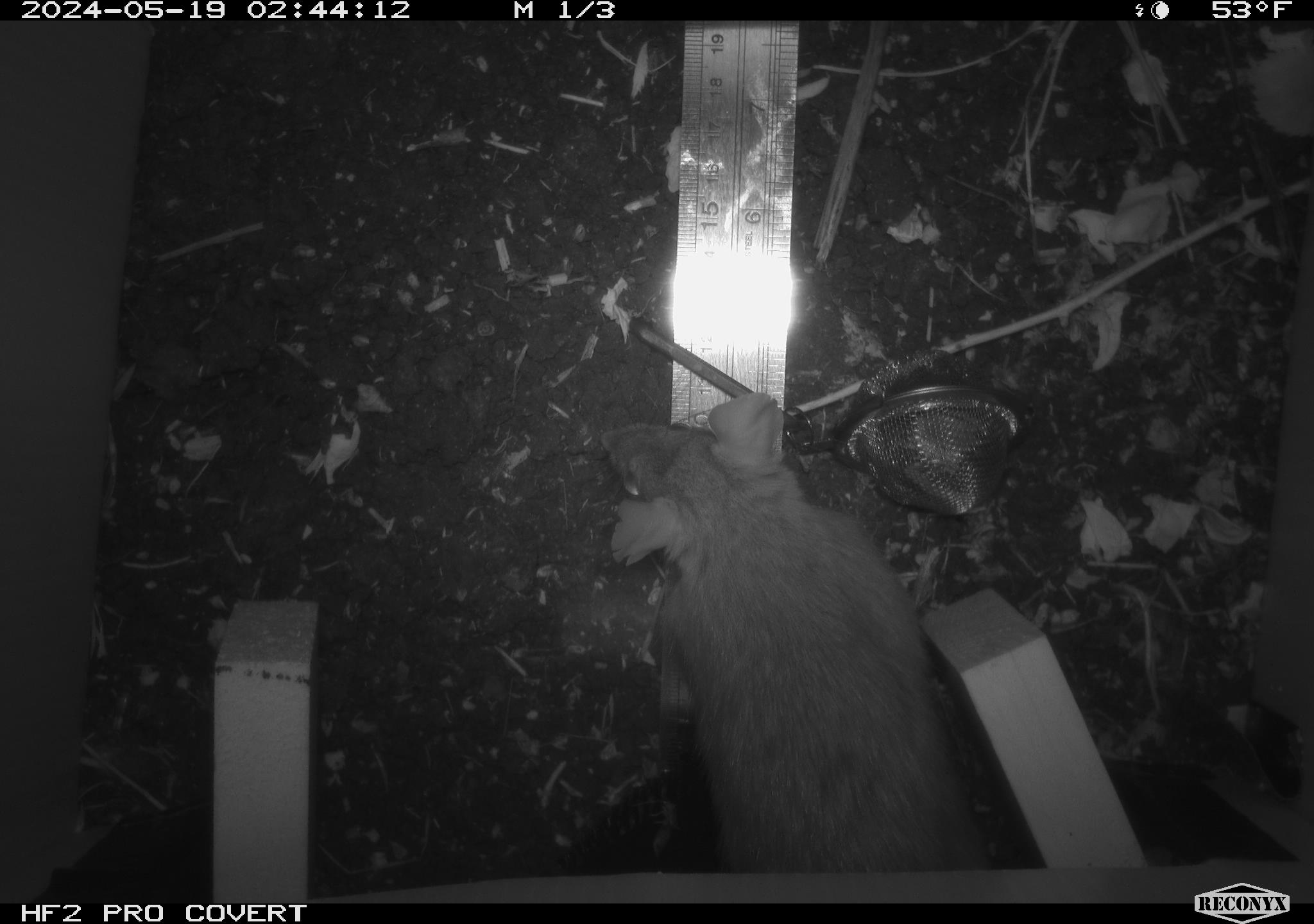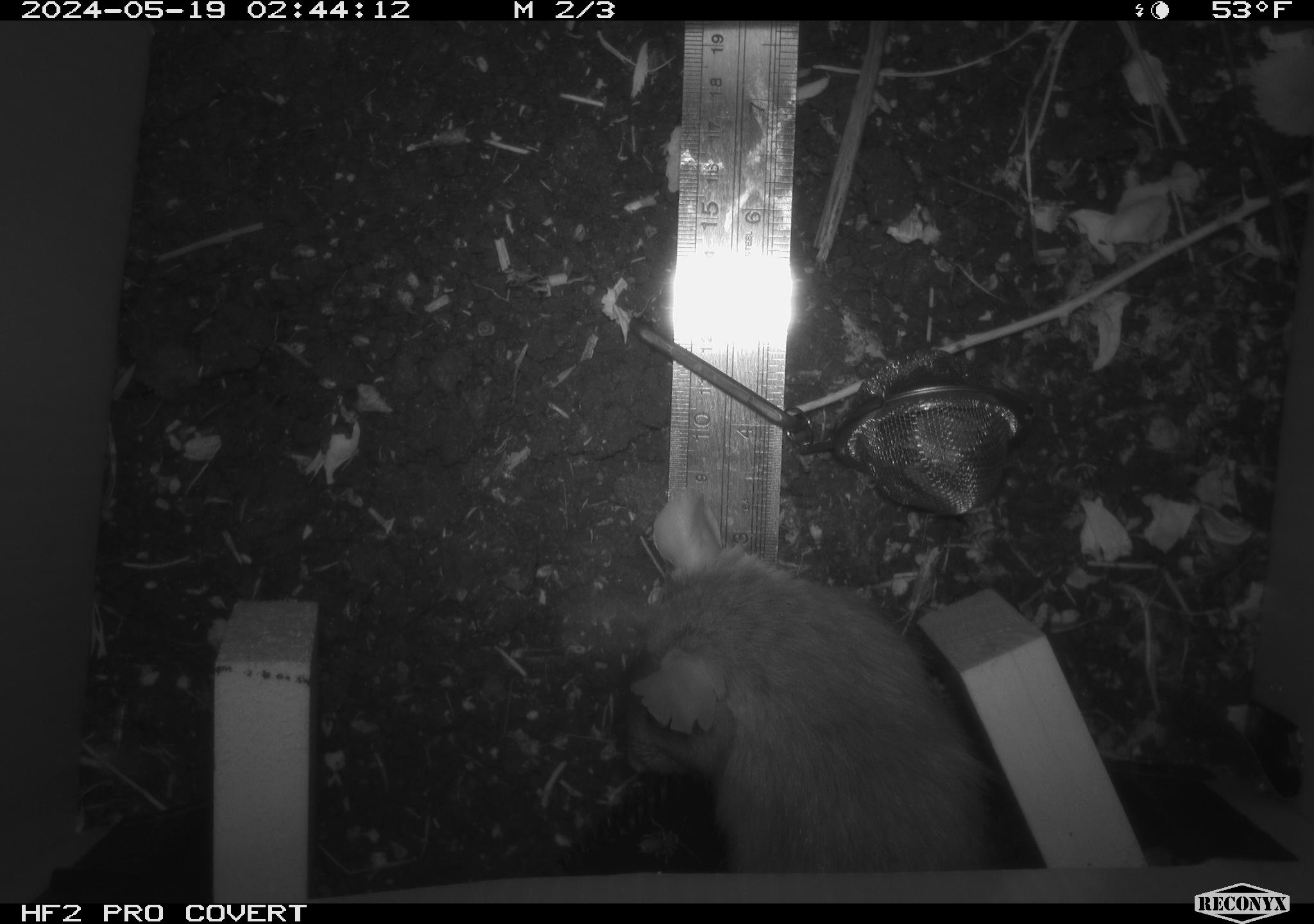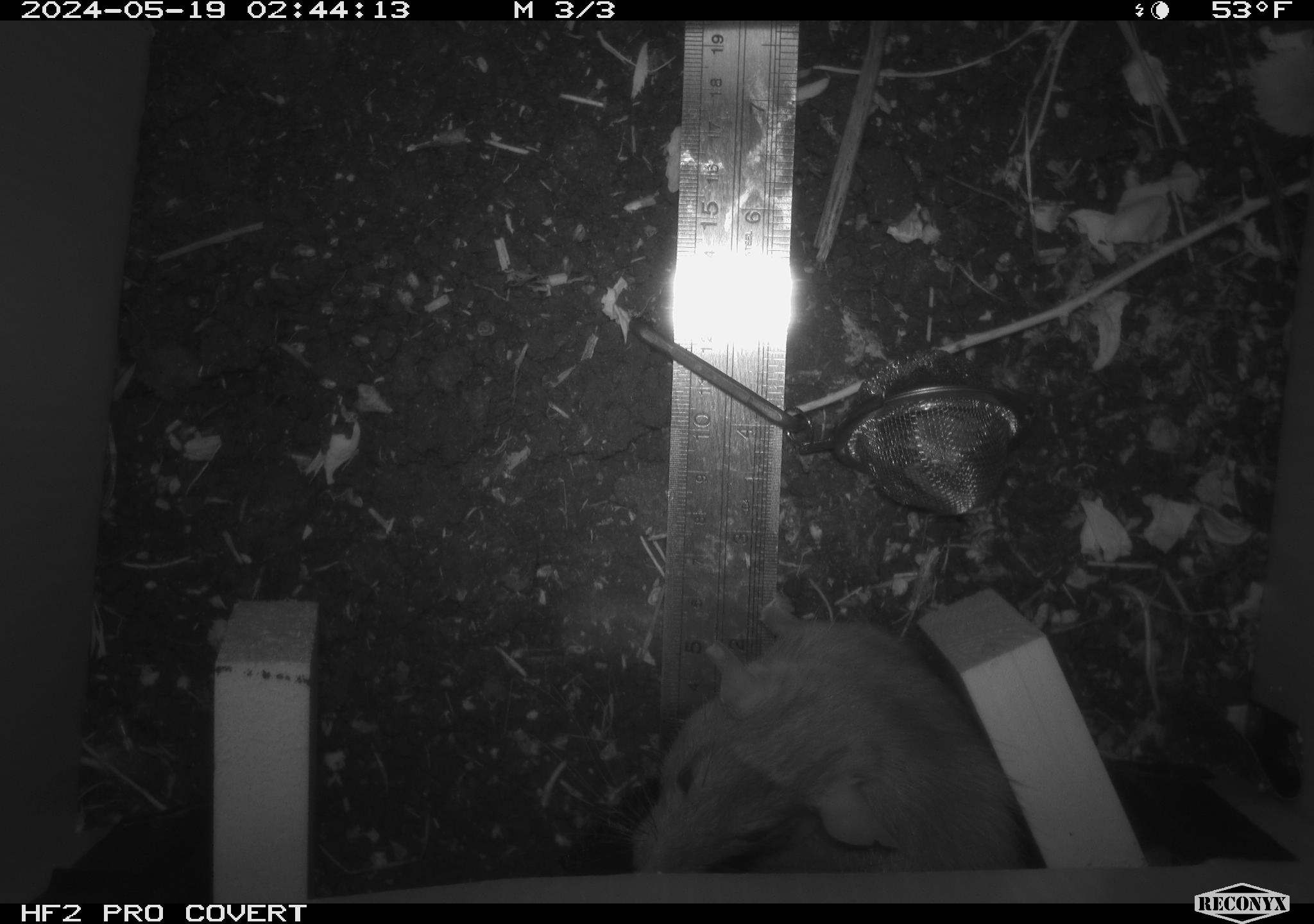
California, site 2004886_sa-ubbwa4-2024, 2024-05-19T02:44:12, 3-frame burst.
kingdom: Animalia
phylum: Chordata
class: Mammalia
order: Rodentia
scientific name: Rodentia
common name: woodrat or rat or mouse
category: woodrat or rat or mouse species